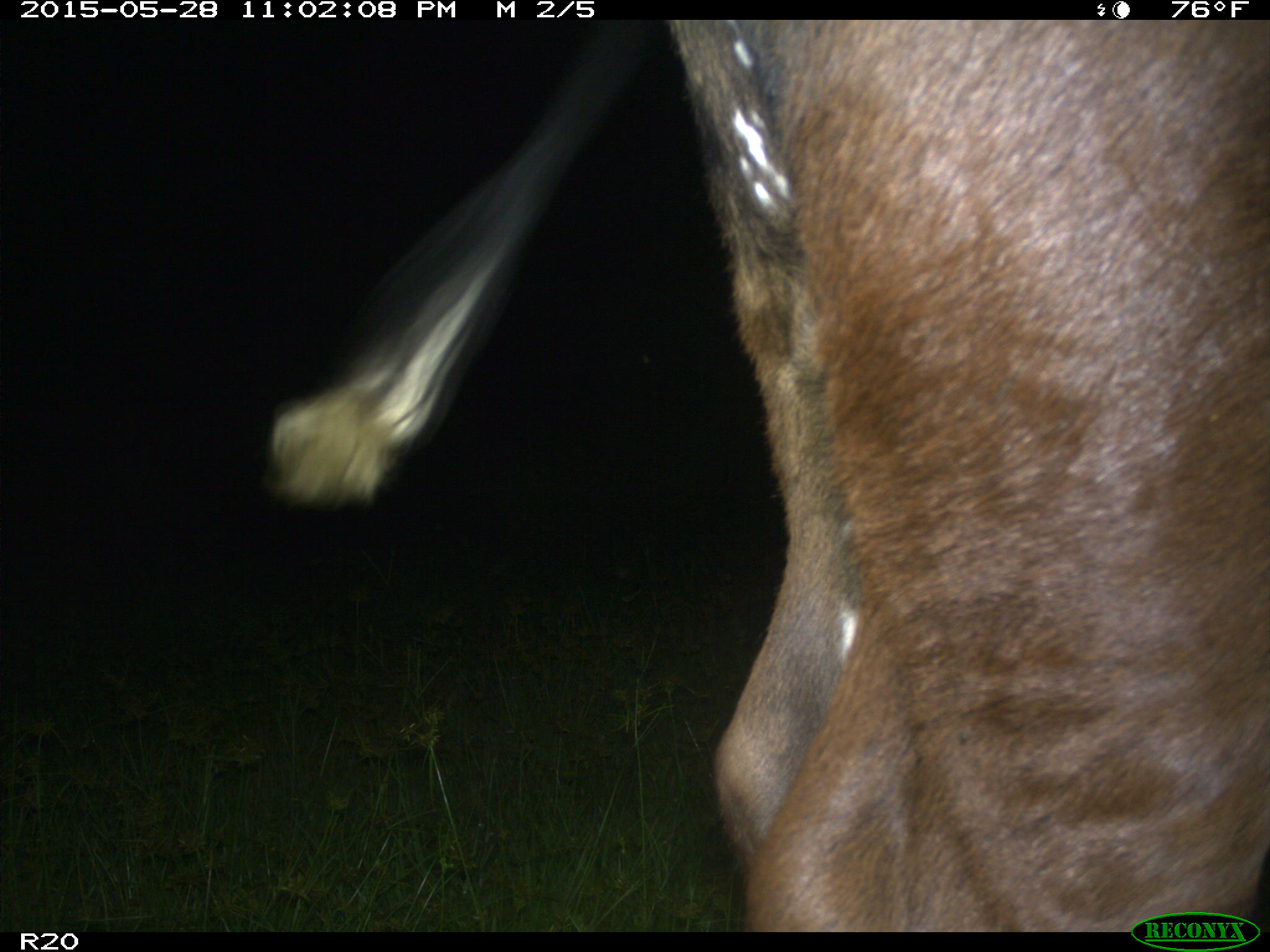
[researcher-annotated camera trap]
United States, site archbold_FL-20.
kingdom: Animalia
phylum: Chordata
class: Mammalia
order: Artiodactyla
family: Bovidae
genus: Bos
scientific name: Bos taurus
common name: domestic cow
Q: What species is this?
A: Bos taurus (domestic cow).